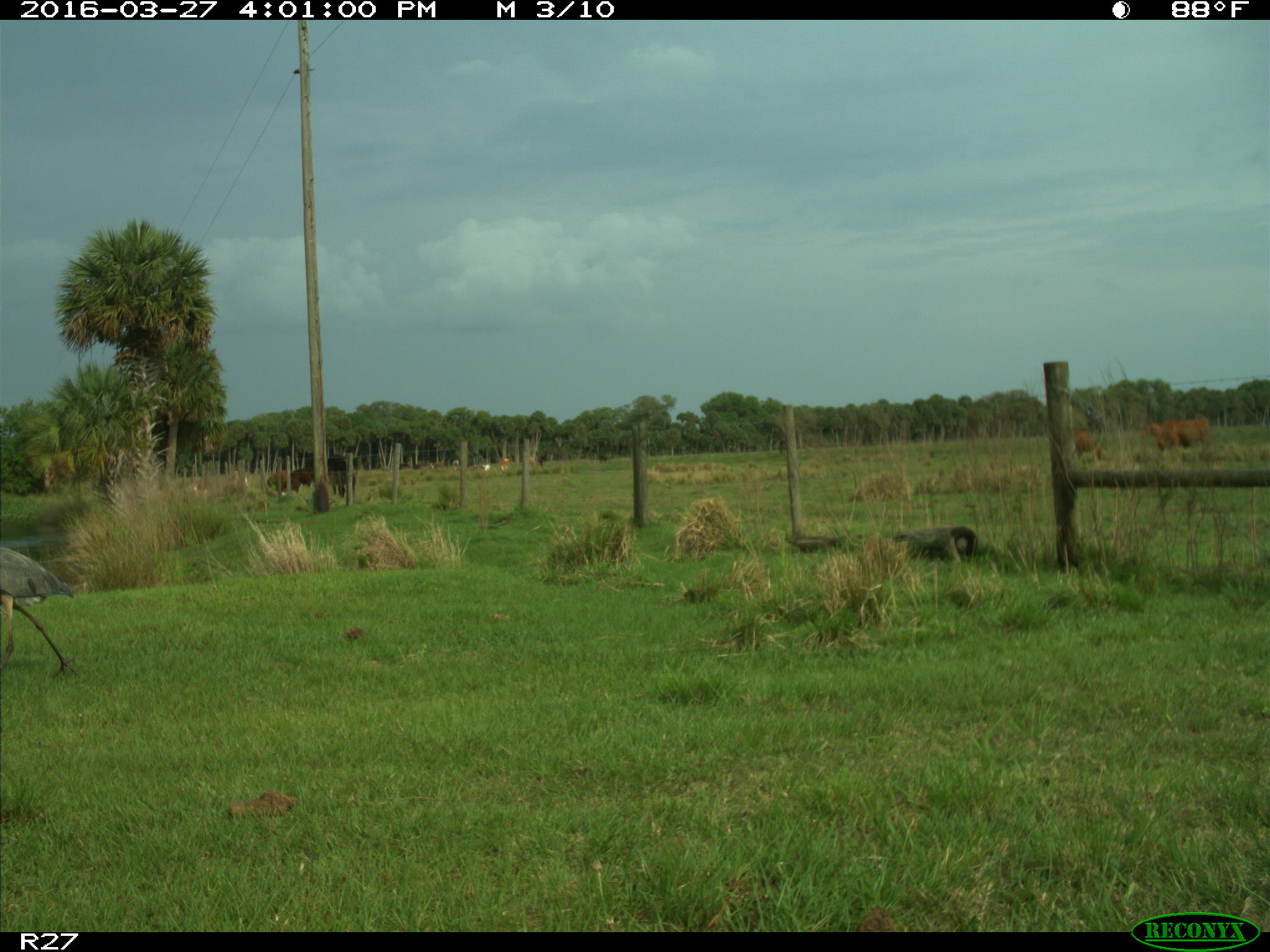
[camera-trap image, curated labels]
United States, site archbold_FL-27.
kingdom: Animalia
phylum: Chordata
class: Mammalia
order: Artiodactyla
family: Bovidae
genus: Bos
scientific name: Bos taurus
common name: domestic cow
Bos taurus (domestic cow).